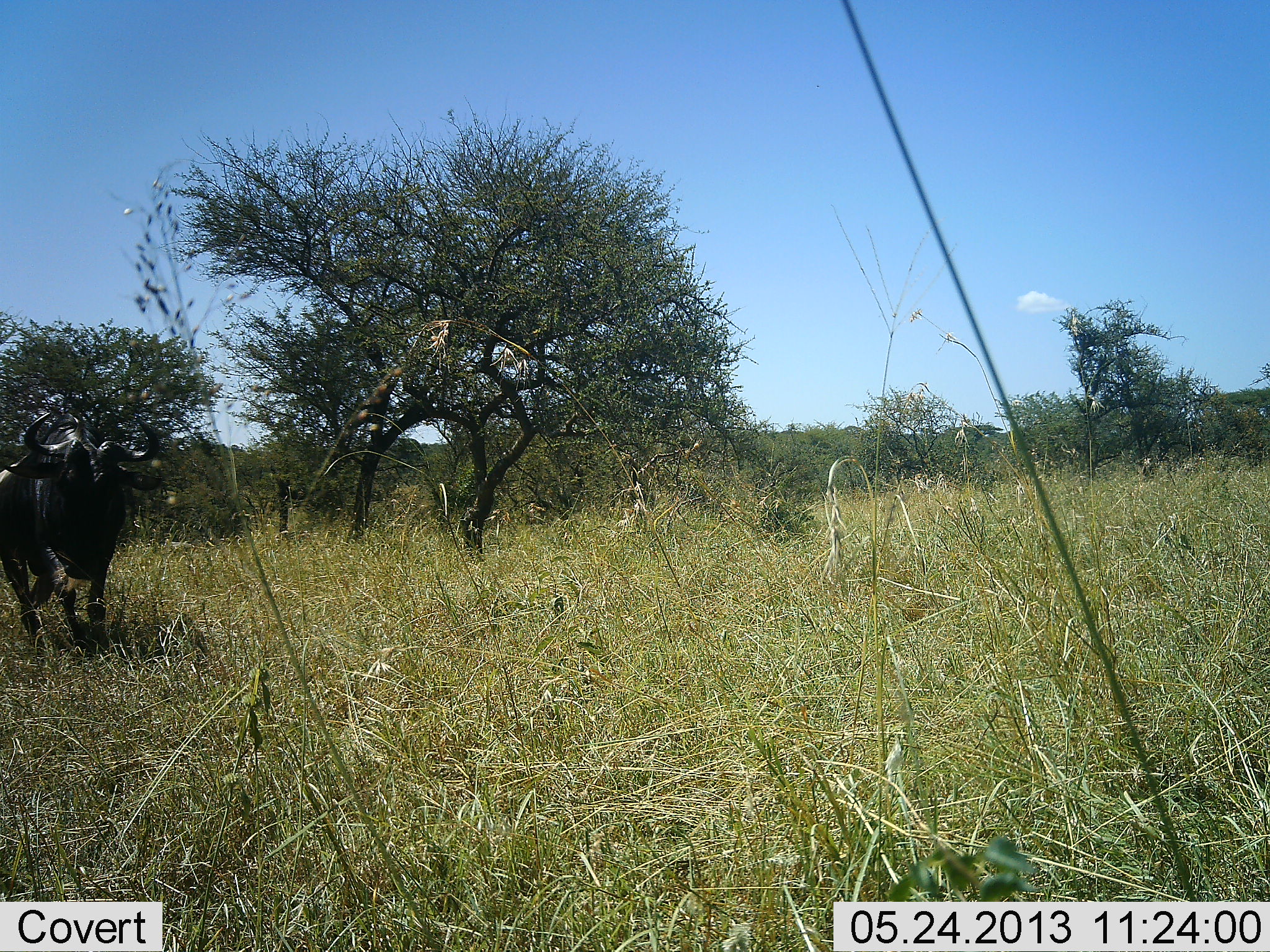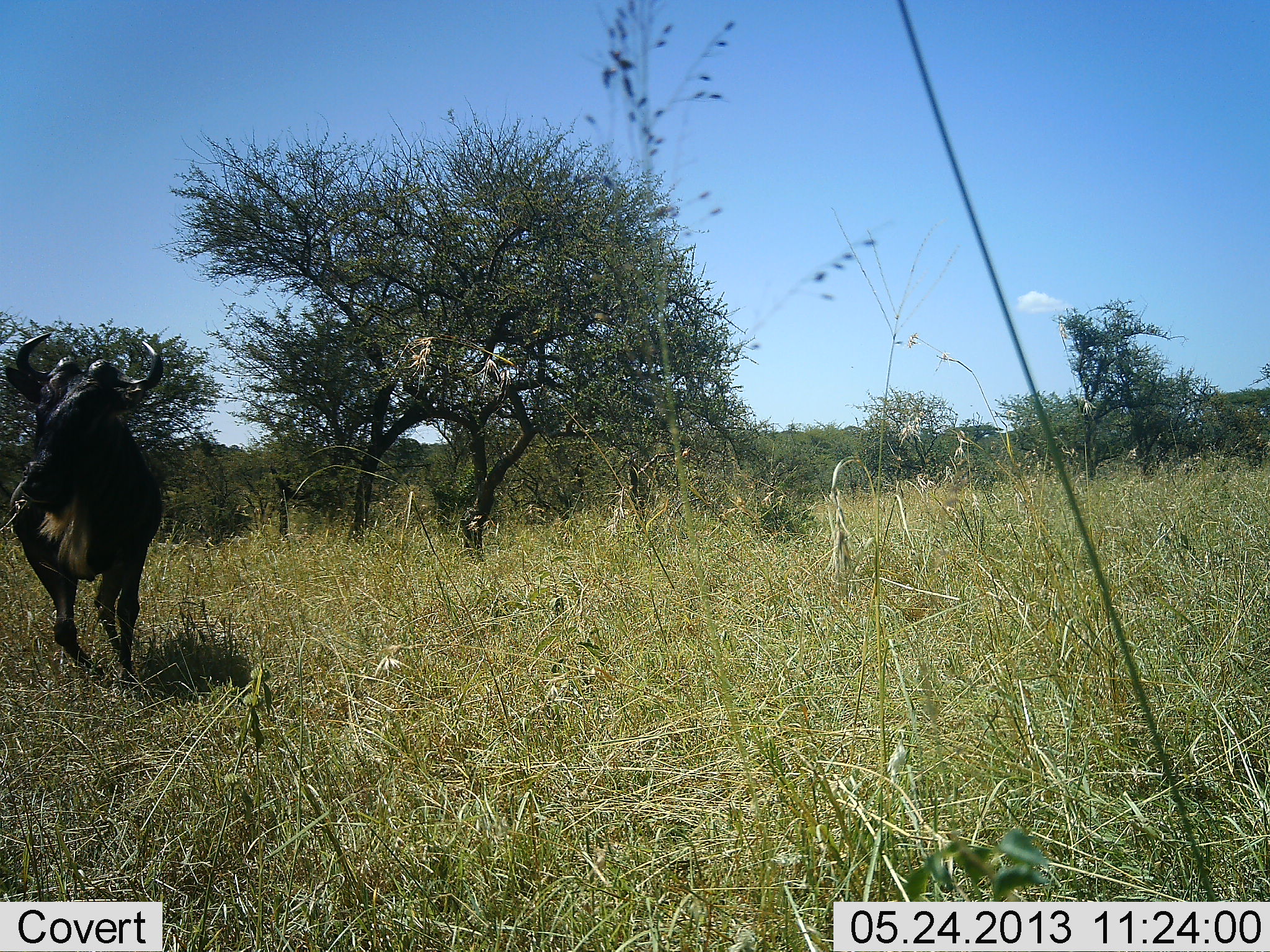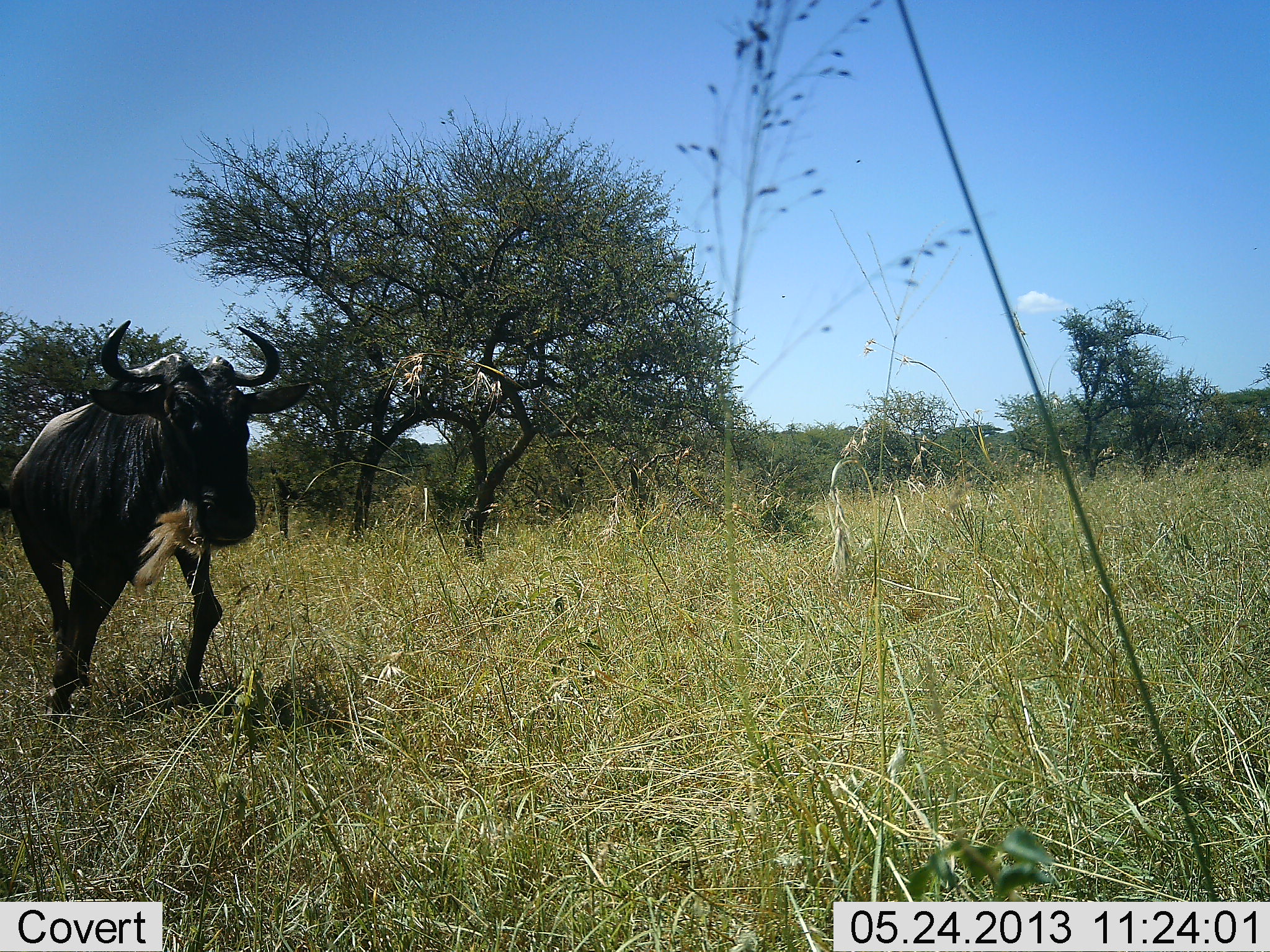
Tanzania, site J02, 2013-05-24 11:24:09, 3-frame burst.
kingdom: Animalia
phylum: Chordata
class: Mammalia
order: Artiodactyla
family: Bovidae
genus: Connochaetes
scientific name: Connochaetes taurinus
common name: blue wildebeest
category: wildebeest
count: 1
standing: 10%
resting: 0%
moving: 90%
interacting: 0%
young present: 0%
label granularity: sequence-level